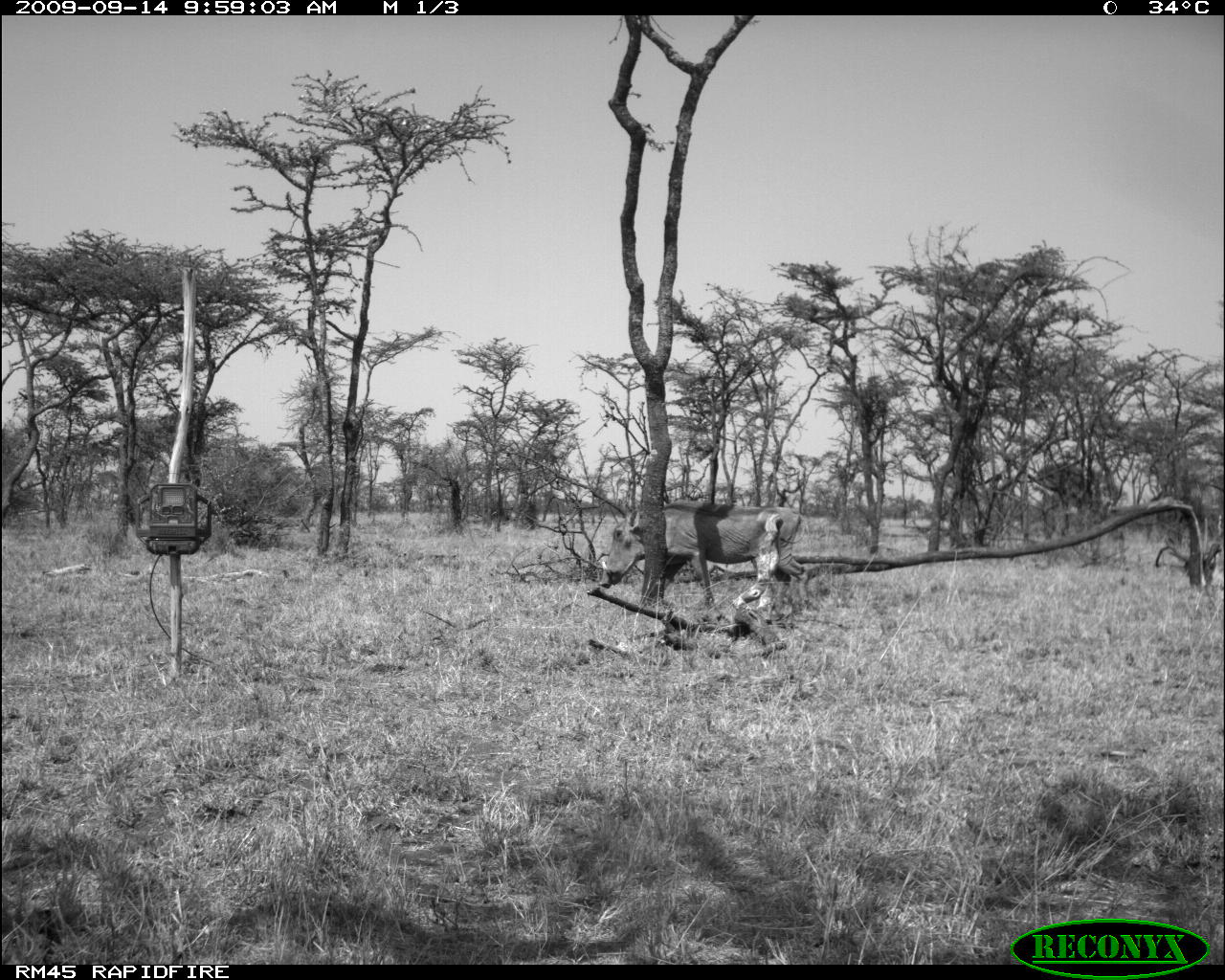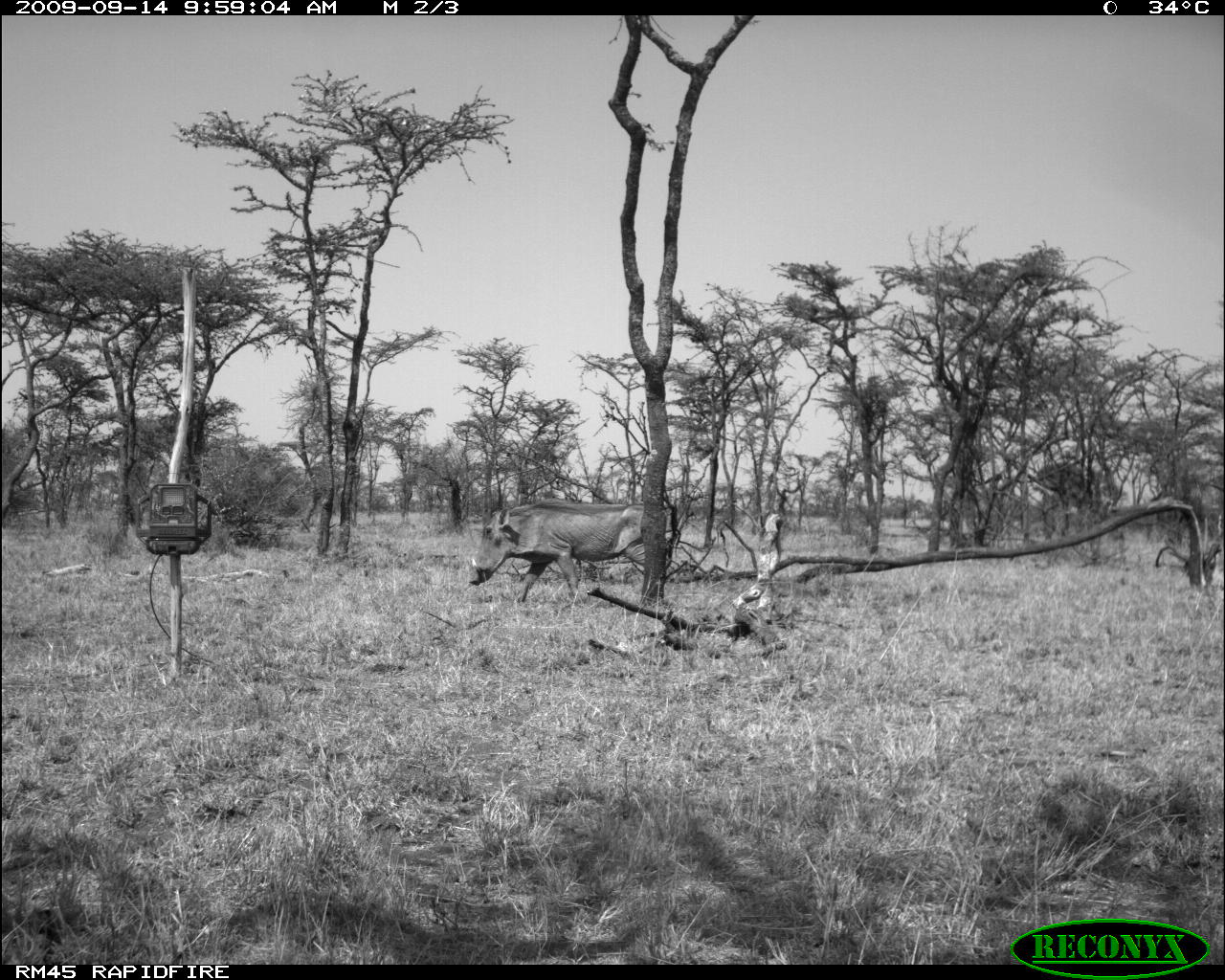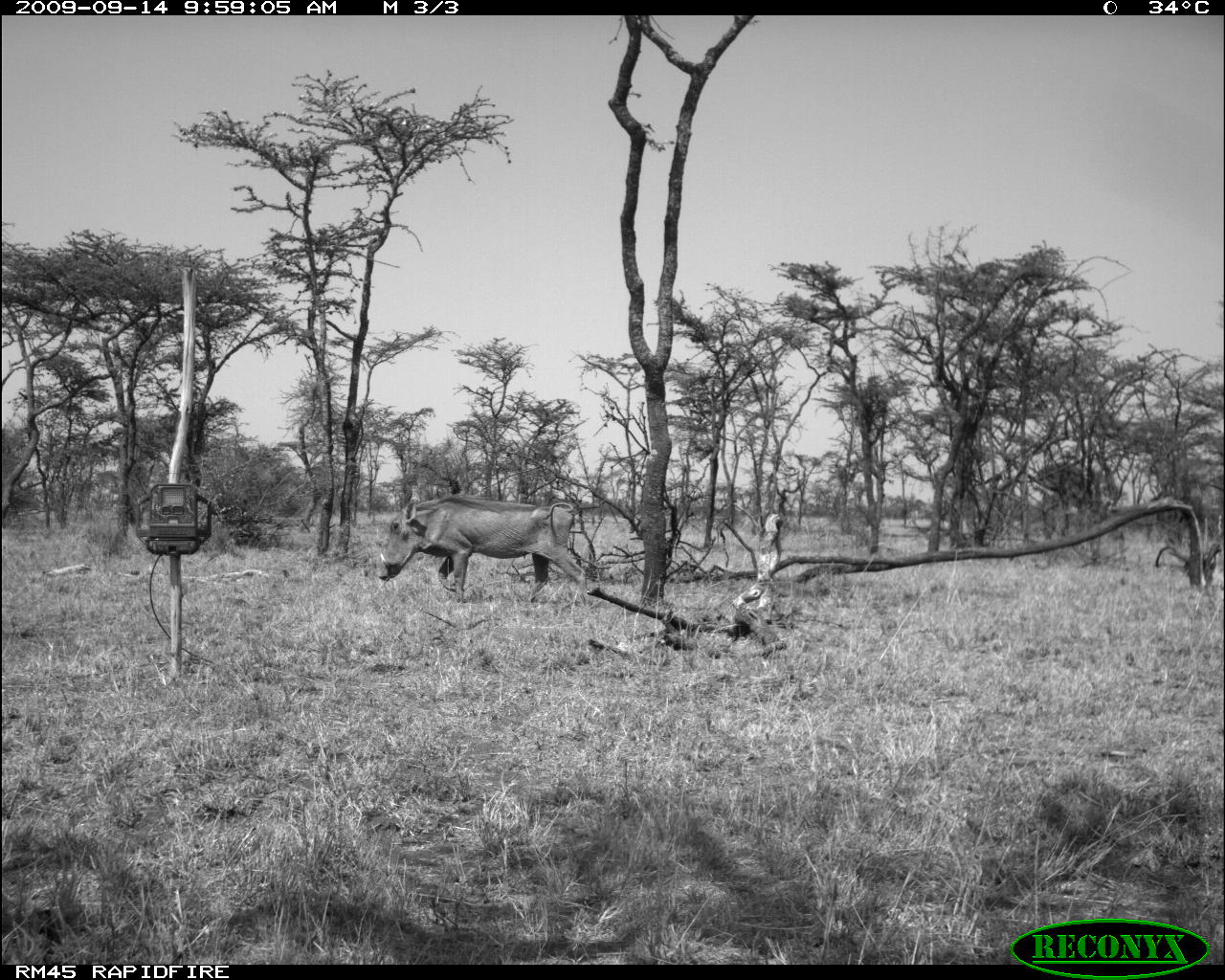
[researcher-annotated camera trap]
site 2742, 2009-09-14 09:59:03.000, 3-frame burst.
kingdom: Animalia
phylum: Chordata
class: Mammalia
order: Artiodactyla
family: Suidae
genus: Phacochoerus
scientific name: Phacochoerus africanus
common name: common warthog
Phacochoerus africanus (common warthog), count 1.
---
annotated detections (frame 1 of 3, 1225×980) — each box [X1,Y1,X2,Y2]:
phacochoerus africanus: [595,497,807,603]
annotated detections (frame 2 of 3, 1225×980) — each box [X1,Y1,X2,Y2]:
phacochoerus africanus: [466,498,678,605]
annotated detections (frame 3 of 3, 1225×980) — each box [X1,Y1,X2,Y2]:
phacochoerus africanus: [376,495,591,607]